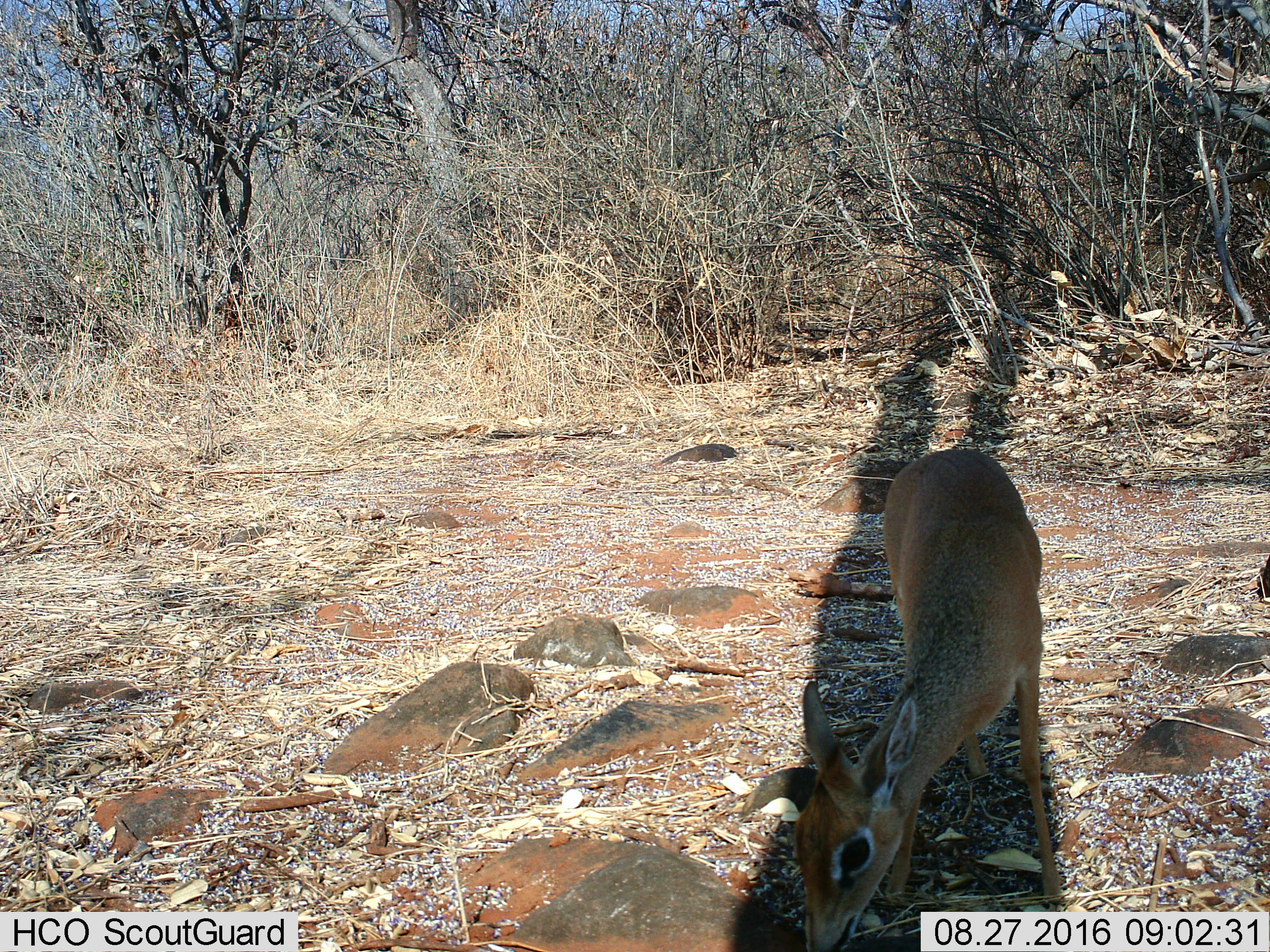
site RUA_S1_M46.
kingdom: Animalia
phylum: Chordata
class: Mammalia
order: Artiodactyla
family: Bovidae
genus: Madoqua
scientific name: Madoqua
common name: dik-dik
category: dikdik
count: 1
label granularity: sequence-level